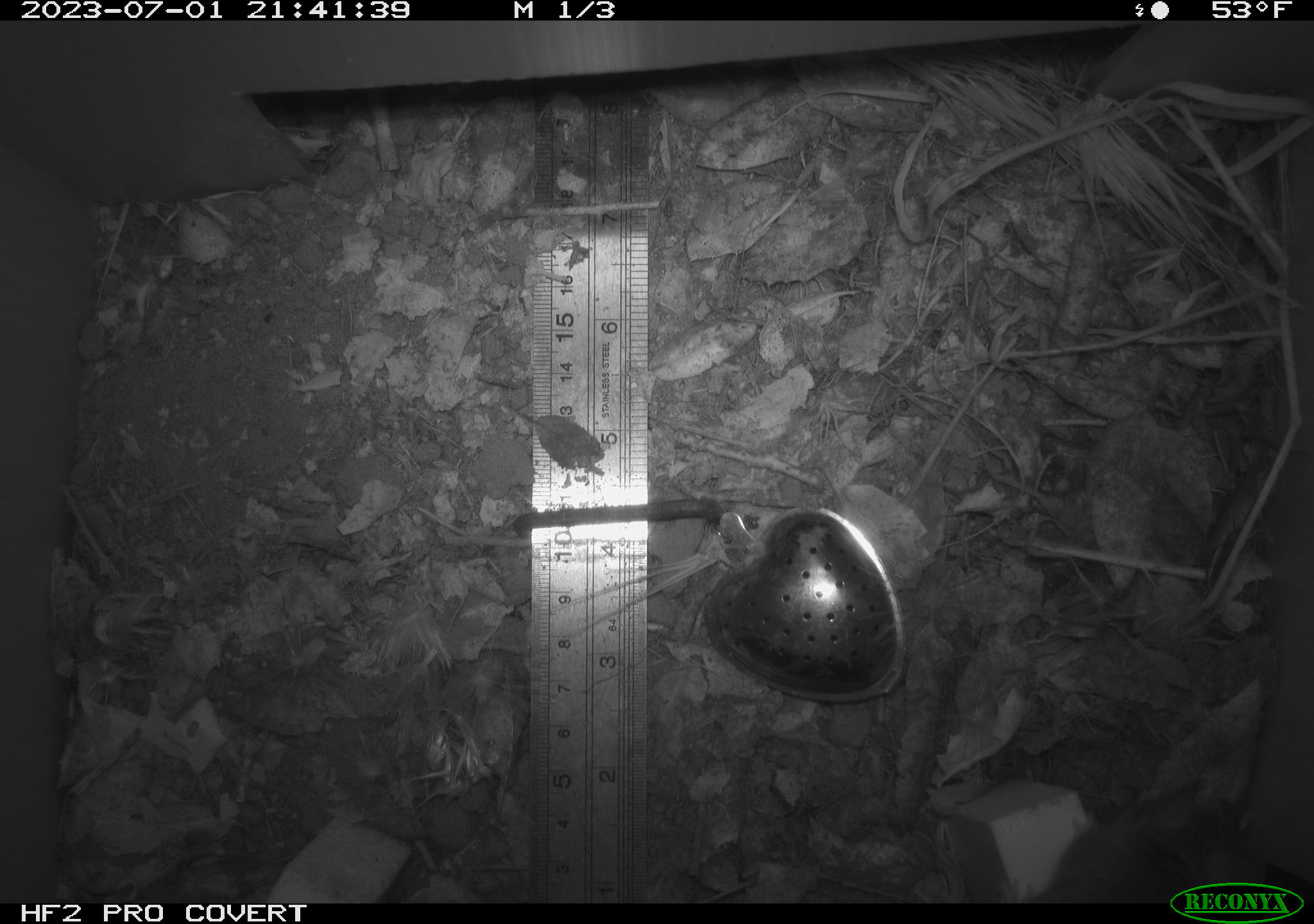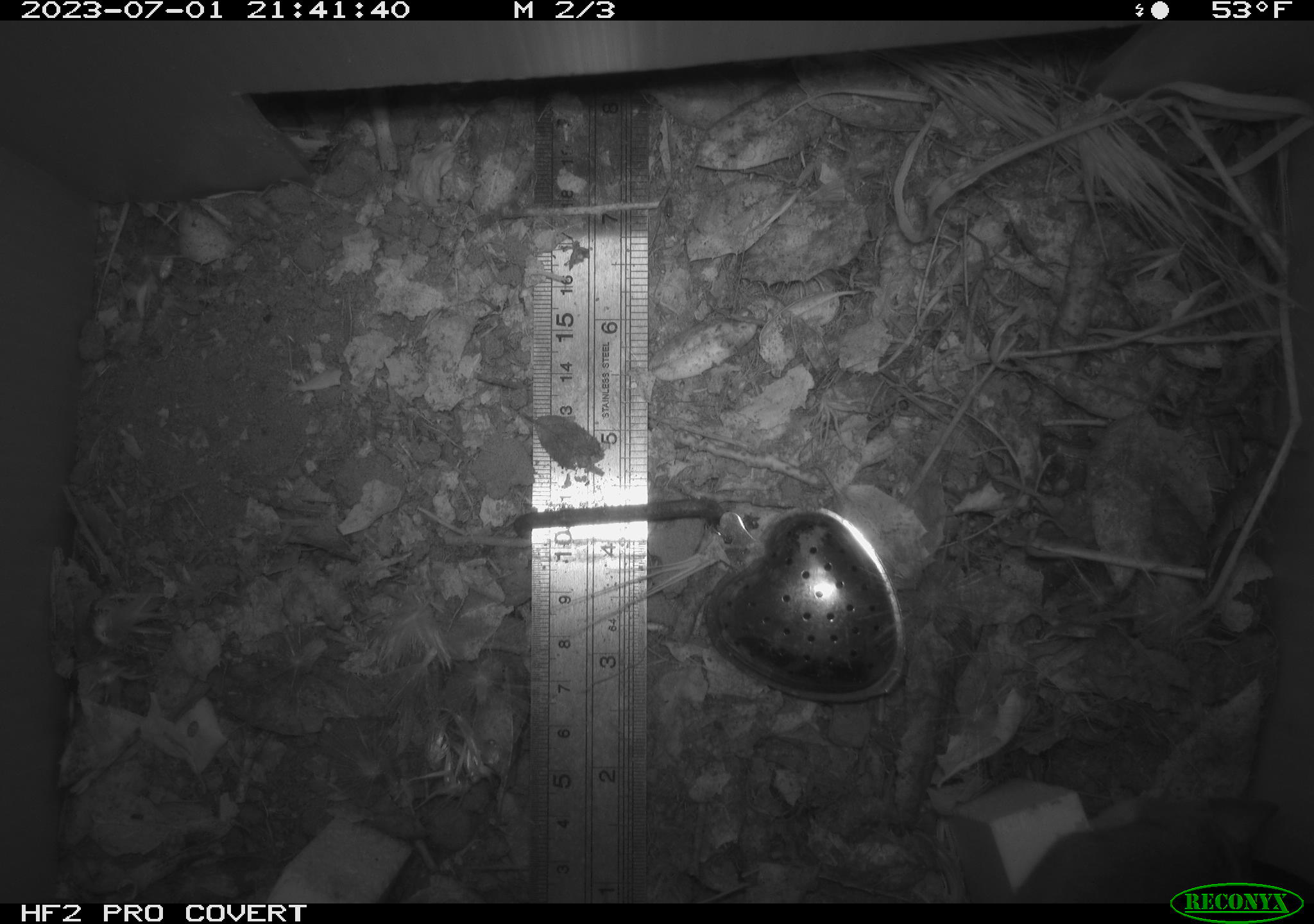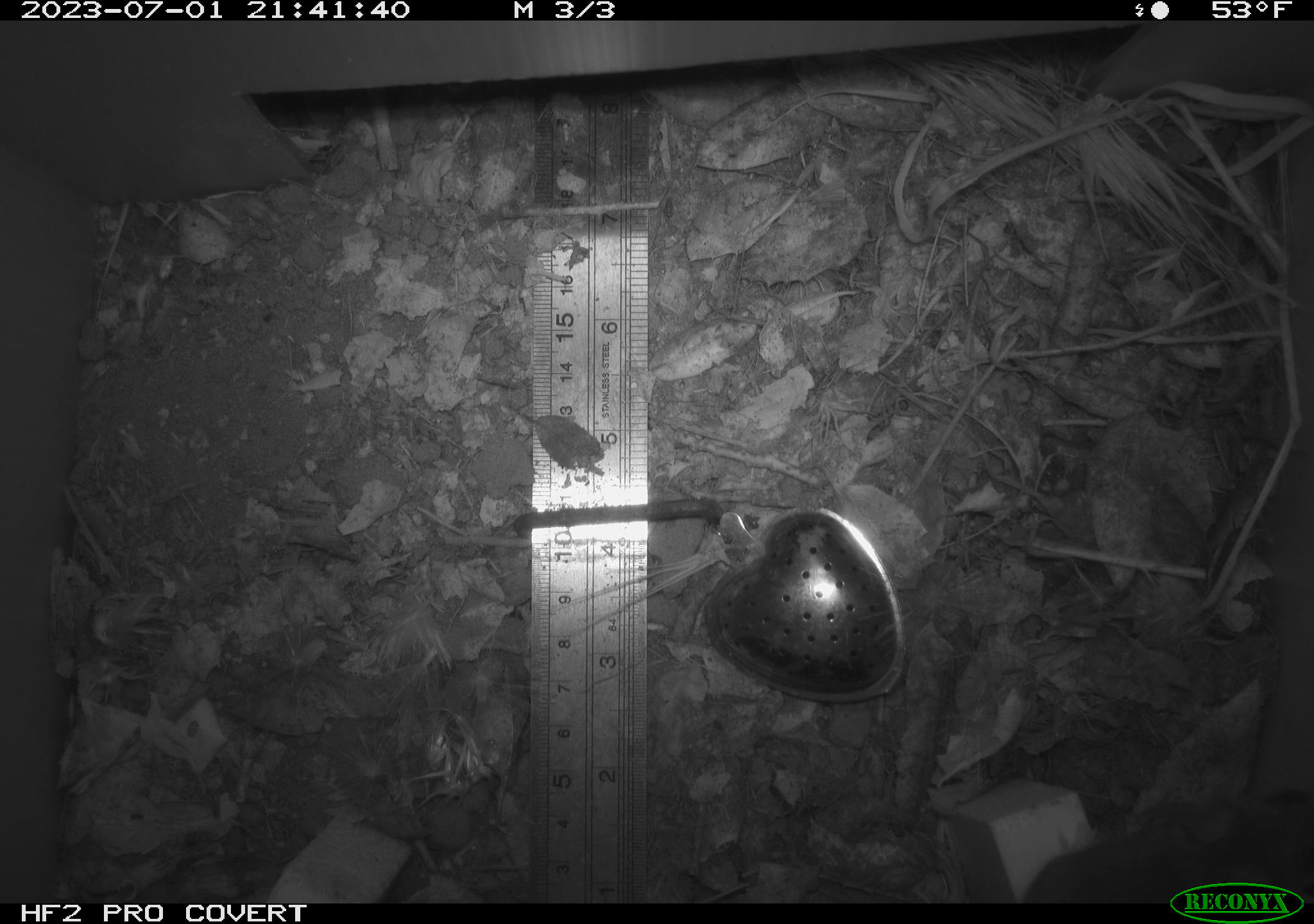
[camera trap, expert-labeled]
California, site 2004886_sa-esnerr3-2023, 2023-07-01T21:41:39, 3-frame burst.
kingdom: Animalia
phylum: Chordata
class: Mammalia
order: Rodentia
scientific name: Rodentia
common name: mouse species